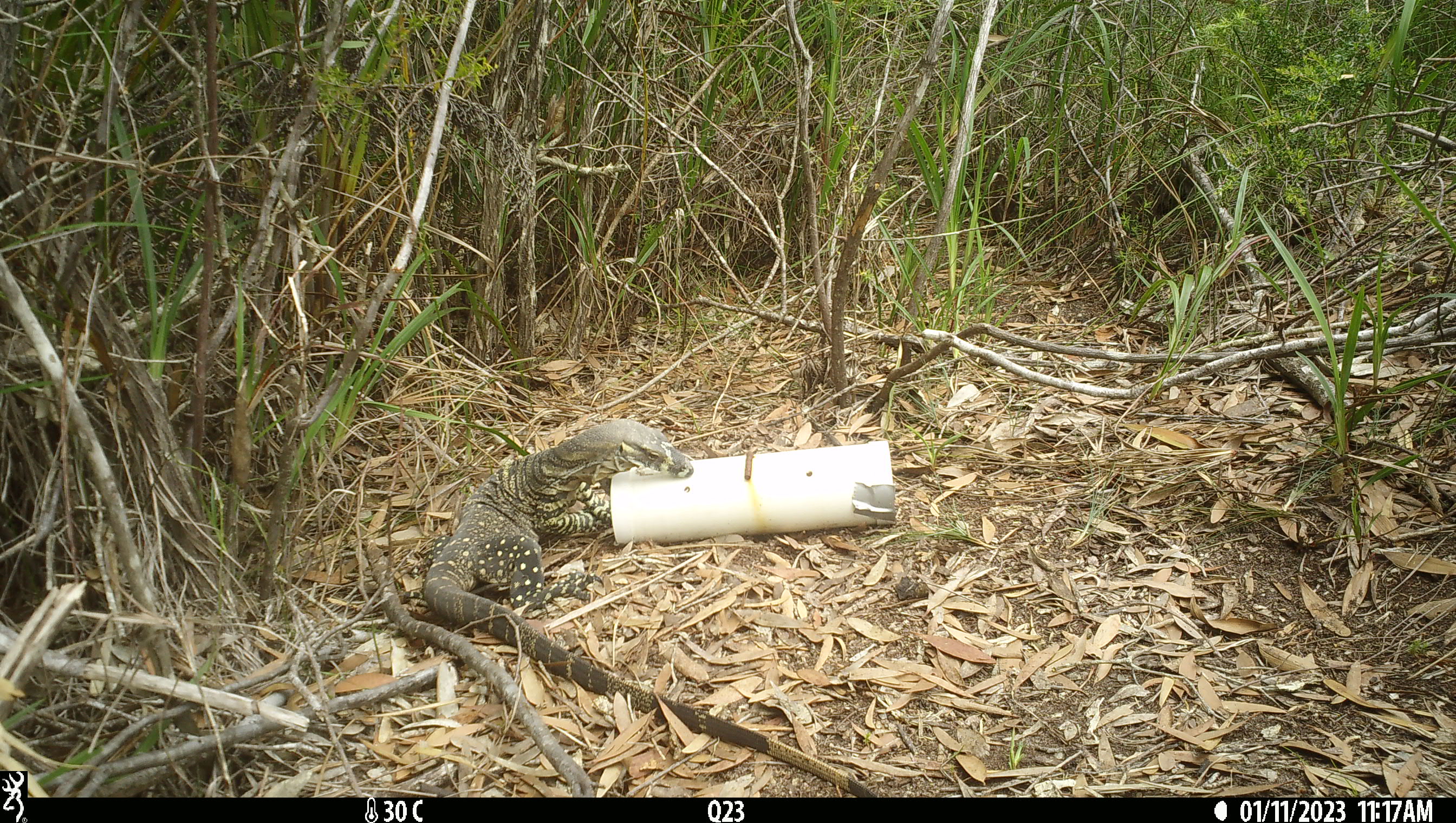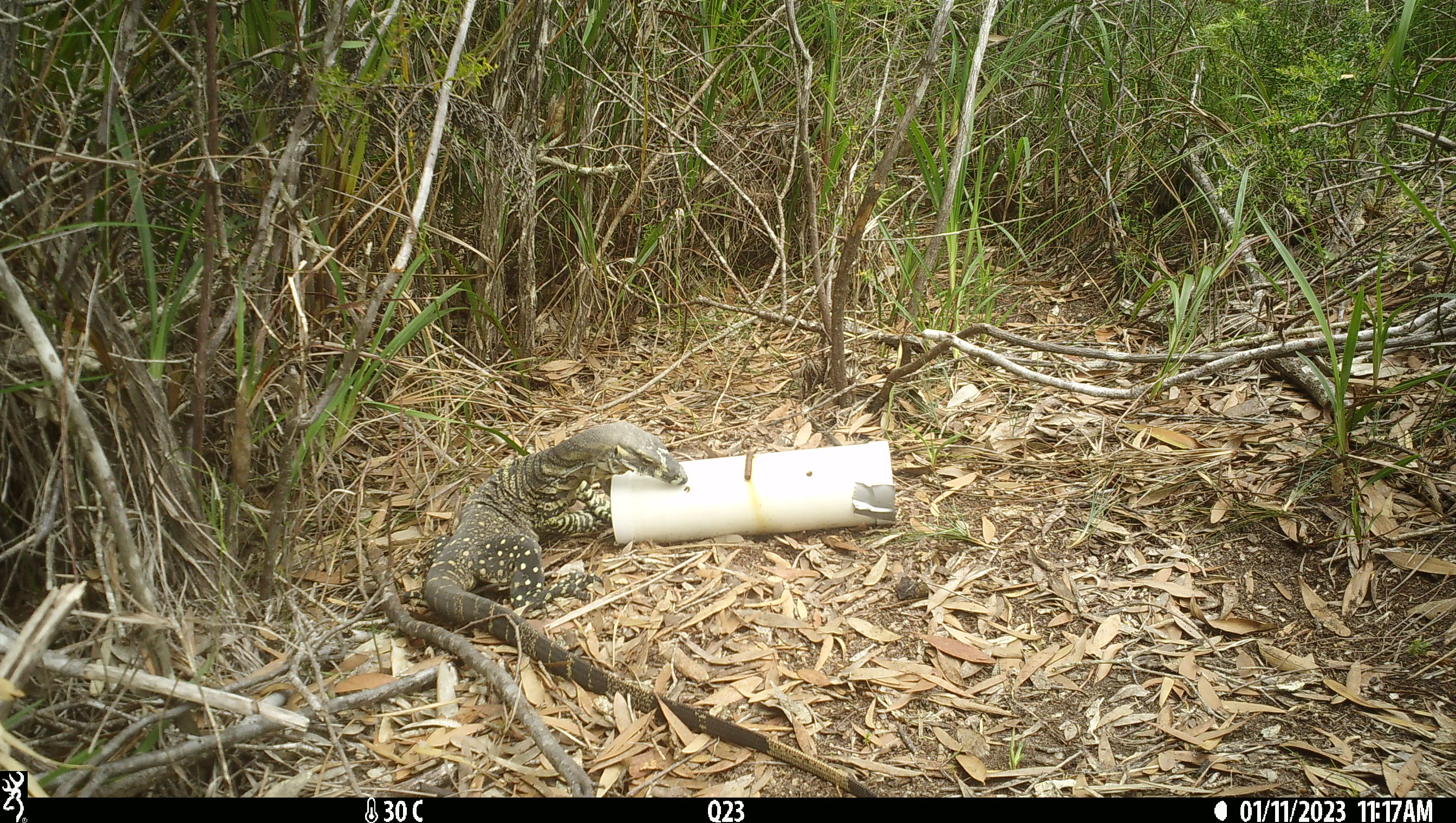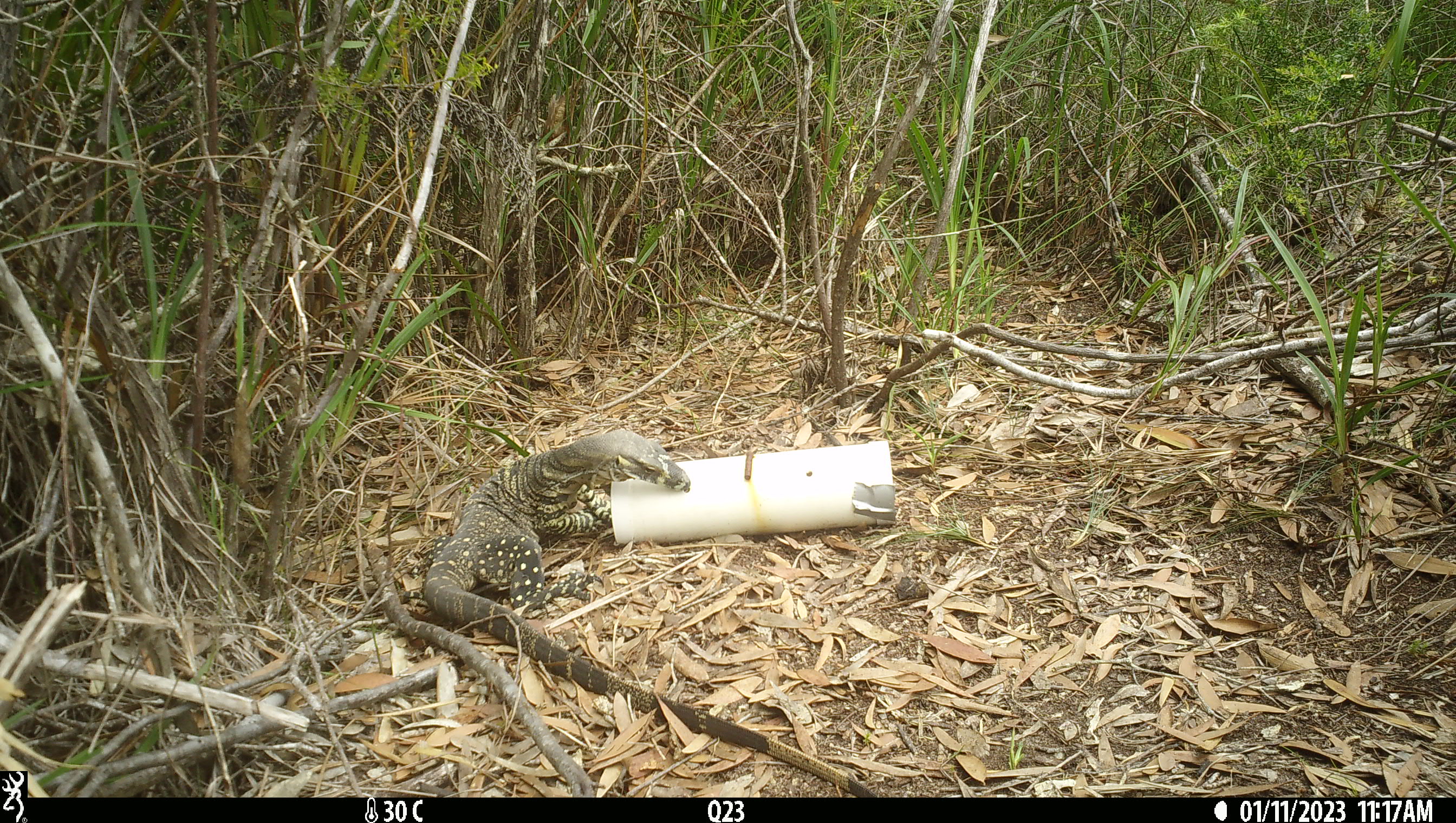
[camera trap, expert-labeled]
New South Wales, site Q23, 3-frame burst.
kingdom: Animalia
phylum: Chordata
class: Reptilia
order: Squamata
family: Varanidae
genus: Varanus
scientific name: Varanus varius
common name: lace monitor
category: goanna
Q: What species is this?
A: Goanna (lace monitor) (Varanus varius).